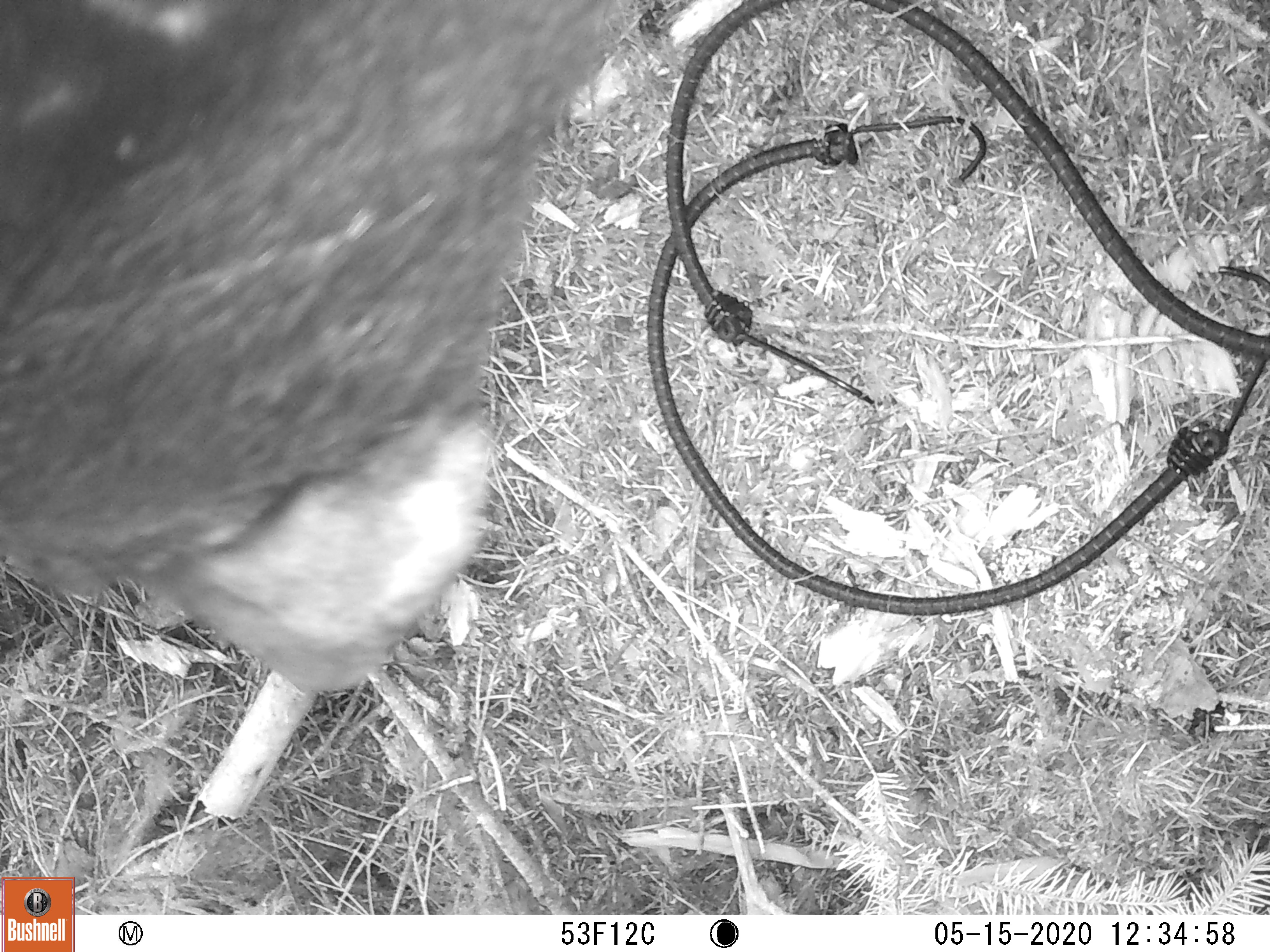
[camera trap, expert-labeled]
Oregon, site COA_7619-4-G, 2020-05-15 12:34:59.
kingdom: Animalia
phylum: Chordata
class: Mammalia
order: Carnivora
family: Ursidae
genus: Ursus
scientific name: Ursus americanus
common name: american black bear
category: black bear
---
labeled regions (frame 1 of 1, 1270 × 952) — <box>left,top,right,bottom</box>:
black bear: <box>0,1,605,675</box>